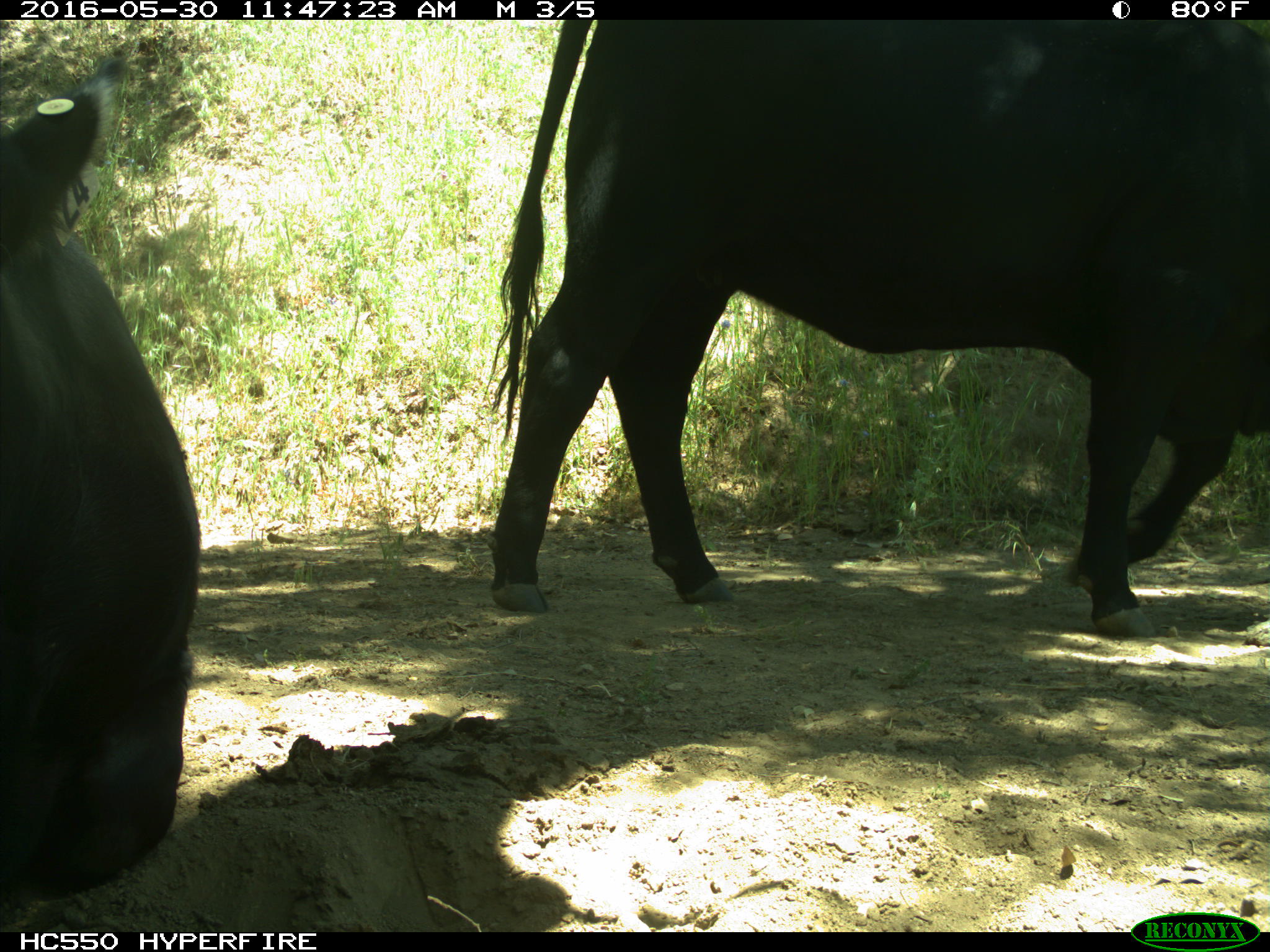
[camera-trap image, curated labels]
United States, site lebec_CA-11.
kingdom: Animalia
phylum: Chordata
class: Mammalia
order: Artiodactyla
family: Bovidae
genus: Bos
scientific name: Bos taurus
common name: domestic cow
Bos taurus (domestic cow).